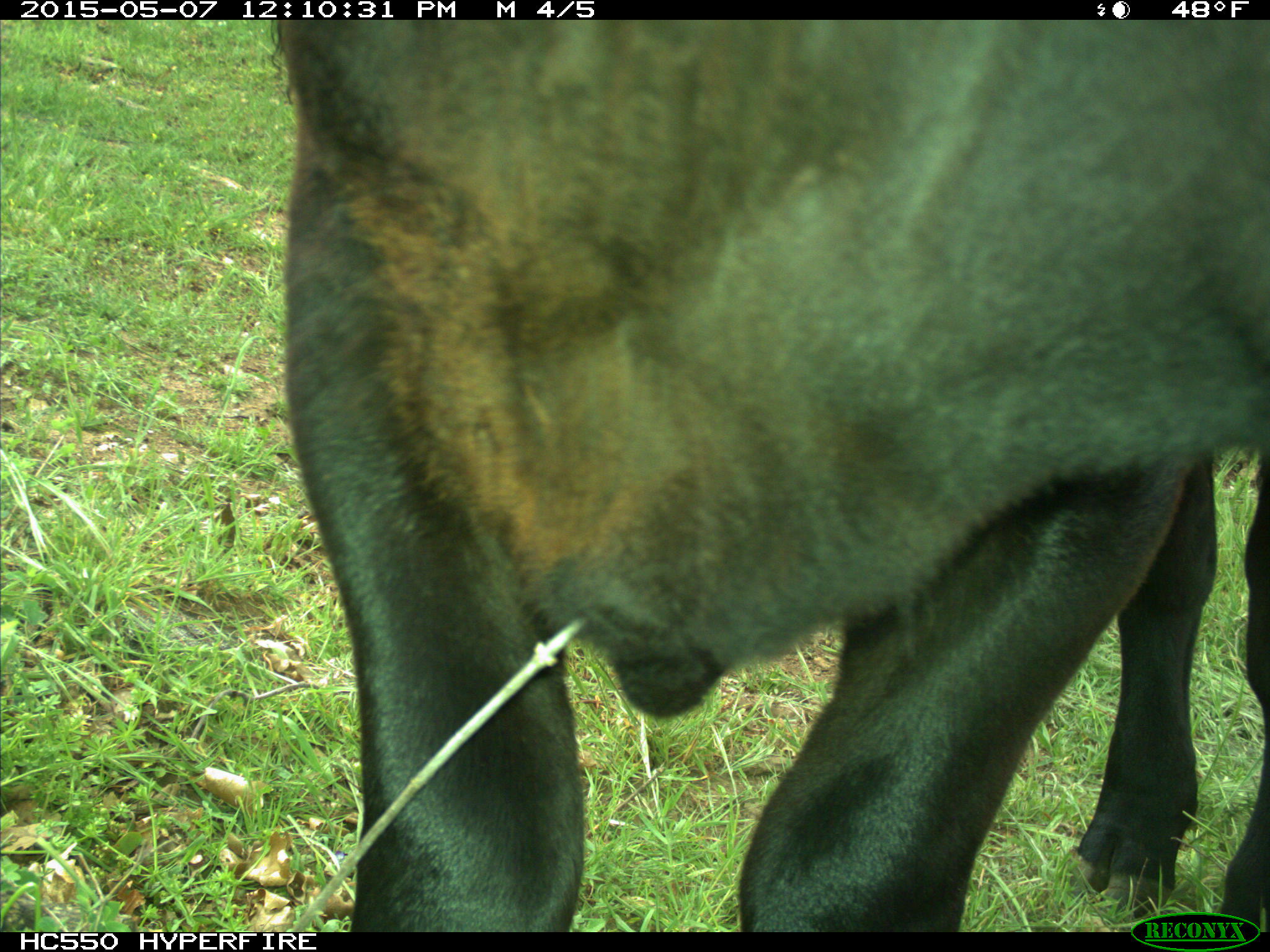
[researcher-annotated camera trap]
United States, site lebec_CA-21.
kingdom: Animalia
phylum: Chordata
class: Mammalia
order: Artiodactyla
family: Bovidae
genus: Bos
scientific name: Bos taurus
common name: domestic cow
Bos taurus (domestic cow).